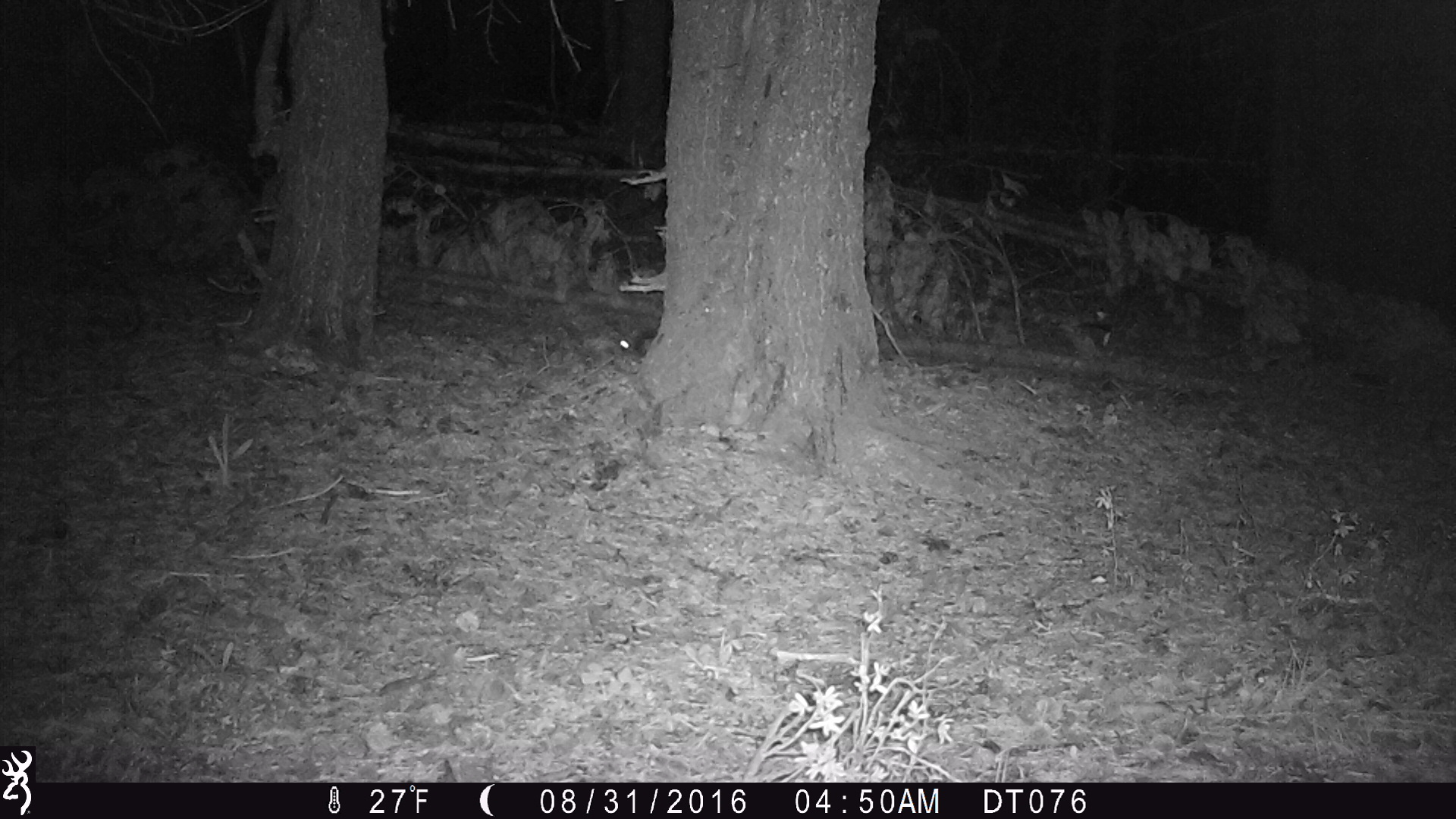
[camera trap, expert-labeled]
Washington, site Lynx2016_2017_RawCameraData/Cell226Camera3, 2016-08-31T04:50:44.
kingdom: Animalia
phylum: Chordata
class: Mammalia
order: Lagomorpha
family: Leporidae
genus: Lepus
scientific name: Lepus americanus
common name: snowshoe hare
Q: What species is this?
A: Lepus americanus (snowshoe hare).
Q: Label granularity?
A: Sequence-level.